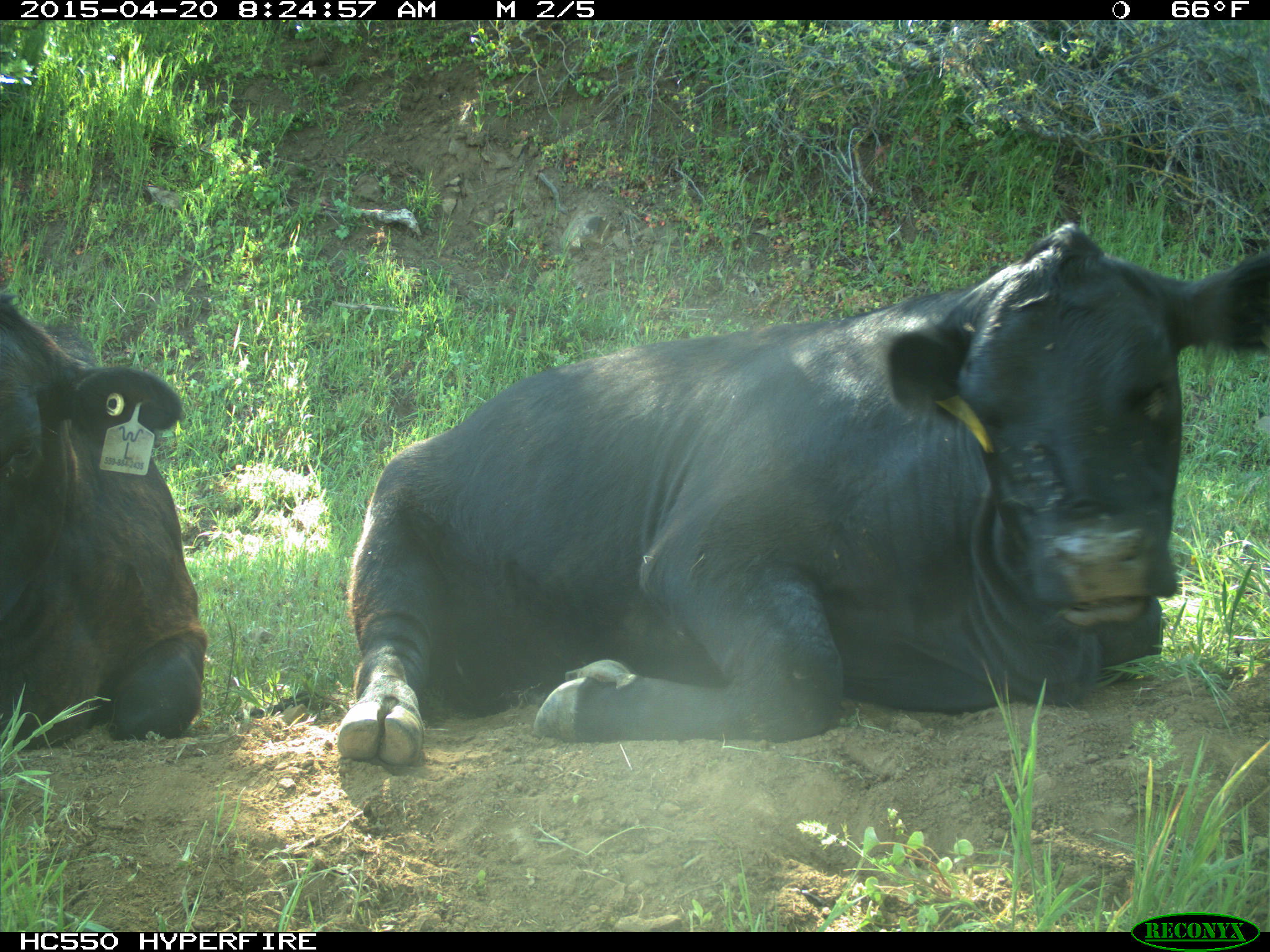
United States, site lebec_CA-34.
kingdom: Animalia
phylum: Chordata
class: Mammalia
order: Artiodactyla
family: Bovidae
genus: Bos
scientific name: Bos taurus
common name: domestic cow